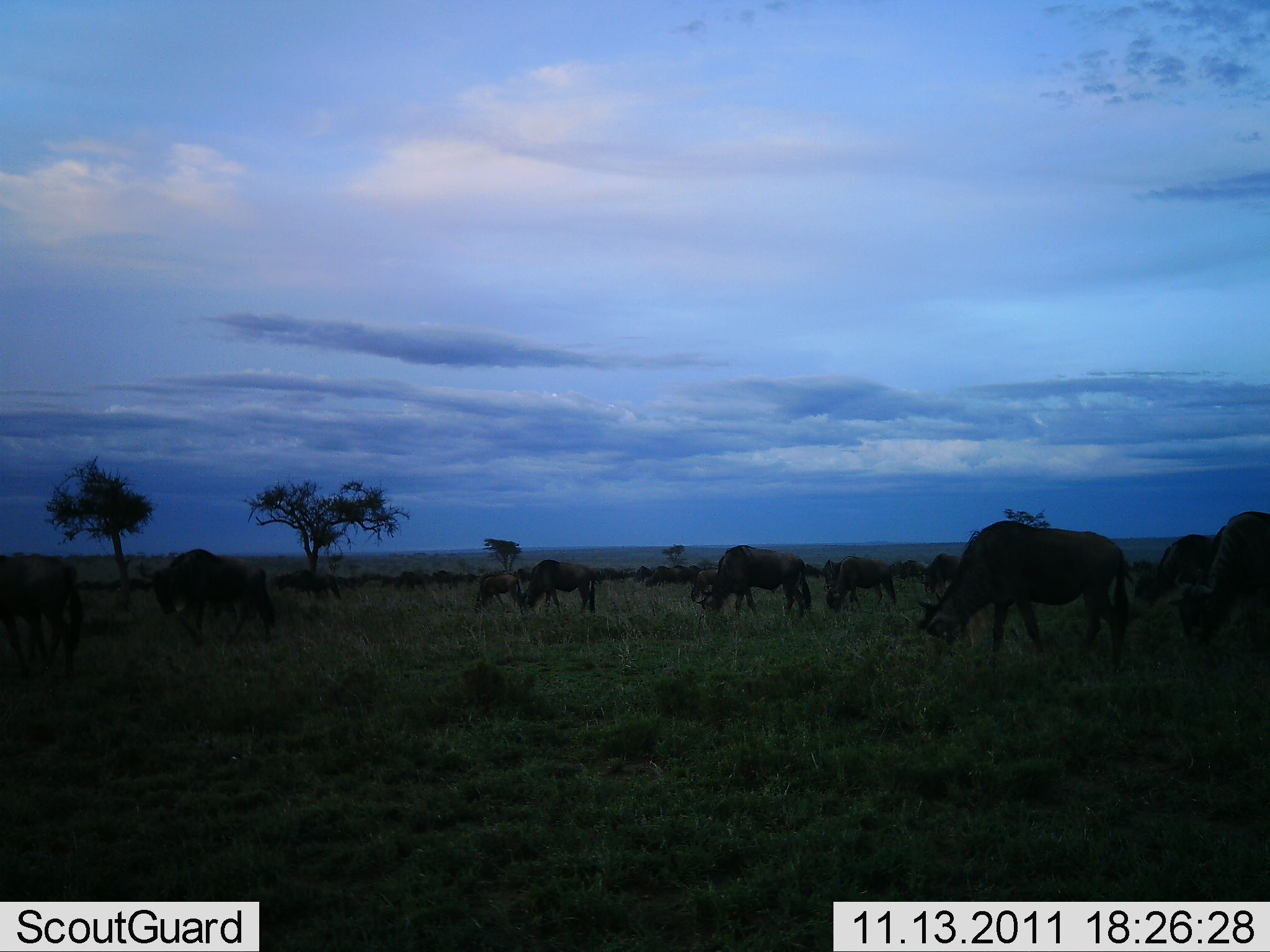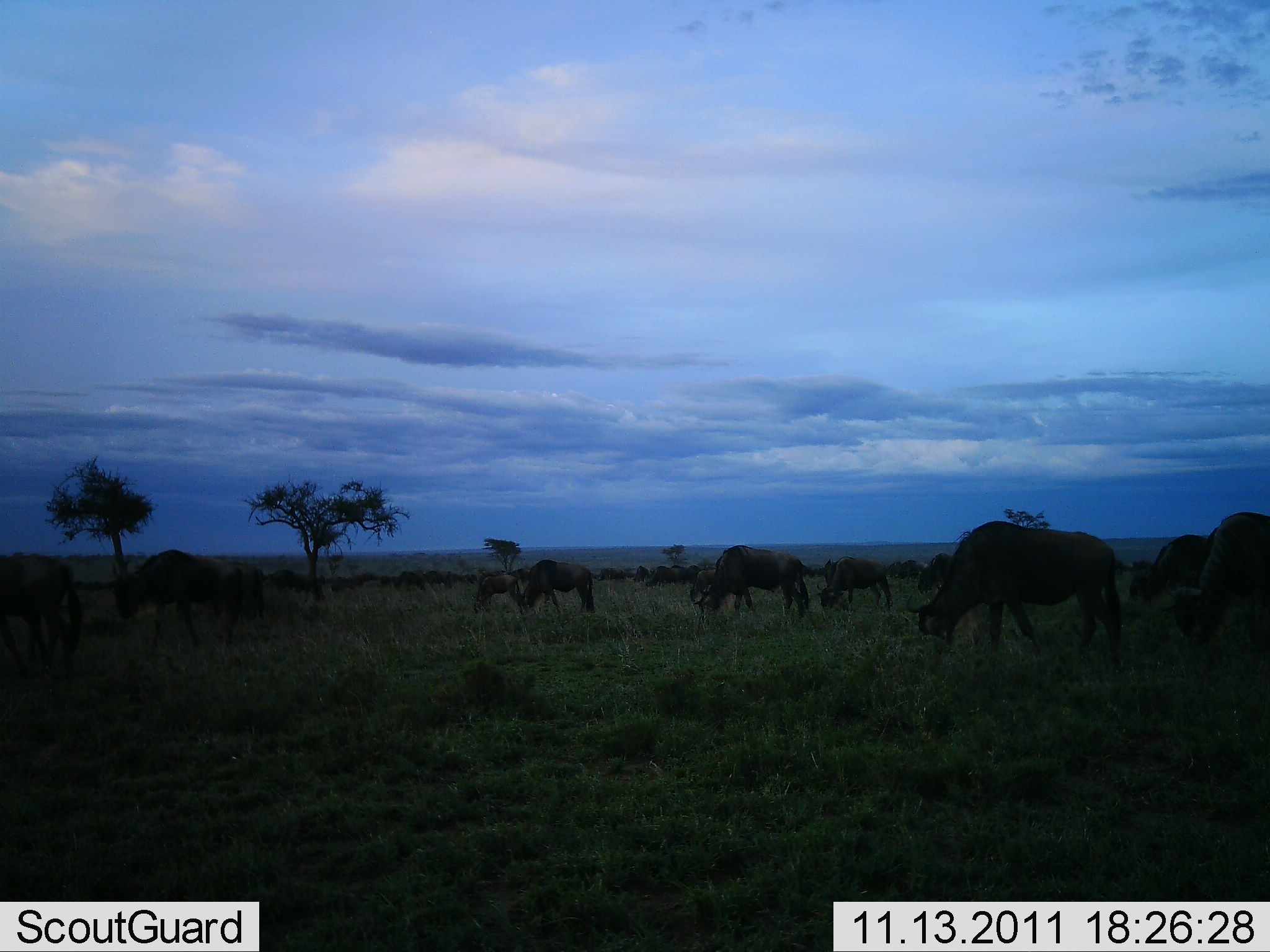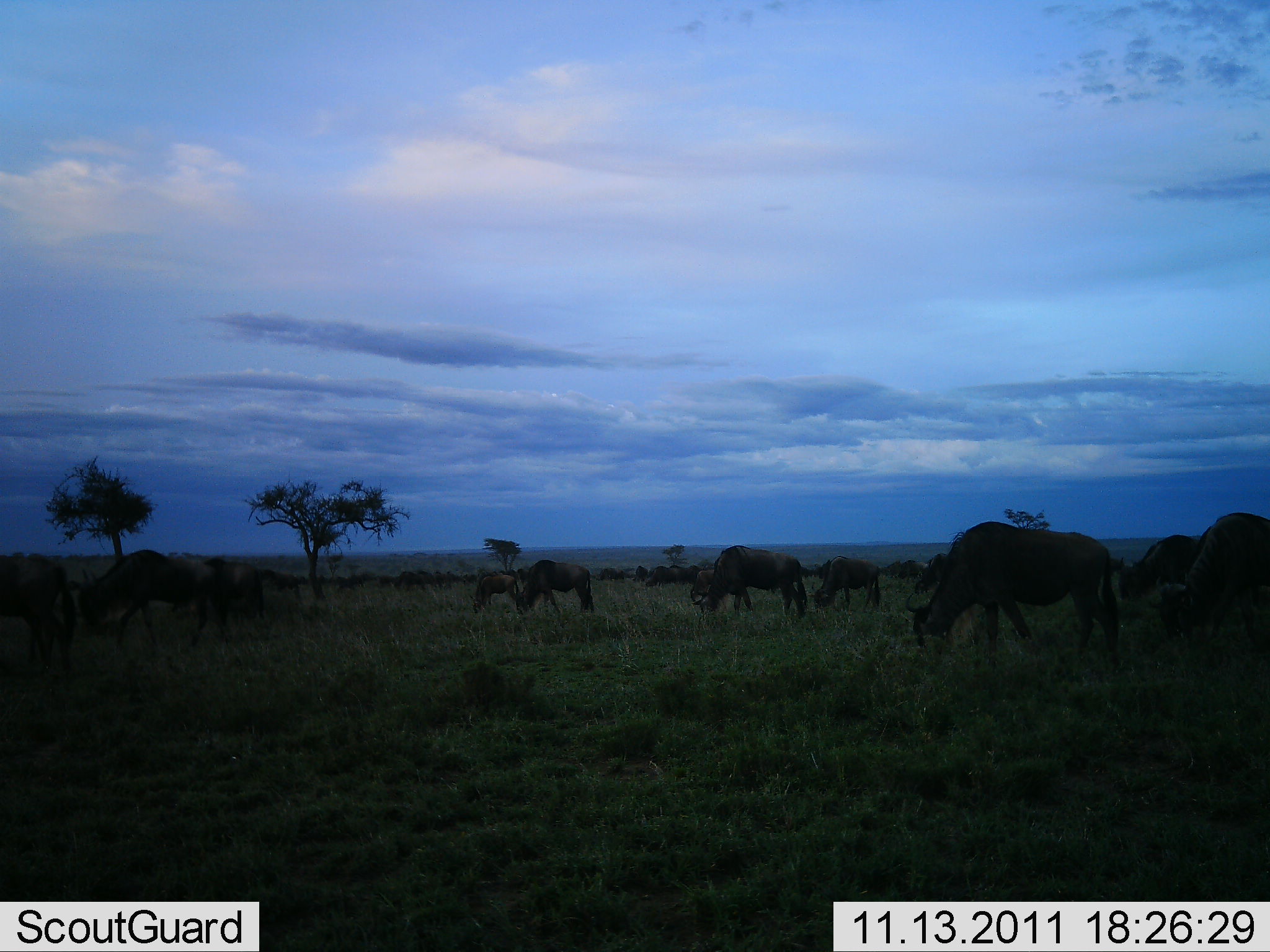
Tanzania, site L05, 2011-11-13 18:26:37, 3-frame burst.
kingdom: Animalia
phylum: Chordata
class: Mammalia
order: Artiodactyla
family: Bovidae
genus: Connochaetes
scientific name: Connochaetes taurinus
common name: blue wildebeest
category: wildebeest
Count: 11-50.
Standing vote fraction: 10%.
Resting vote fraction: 0%.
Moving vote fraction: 70%.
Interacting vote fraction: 0%.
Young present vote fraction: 10%.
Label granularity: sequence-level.